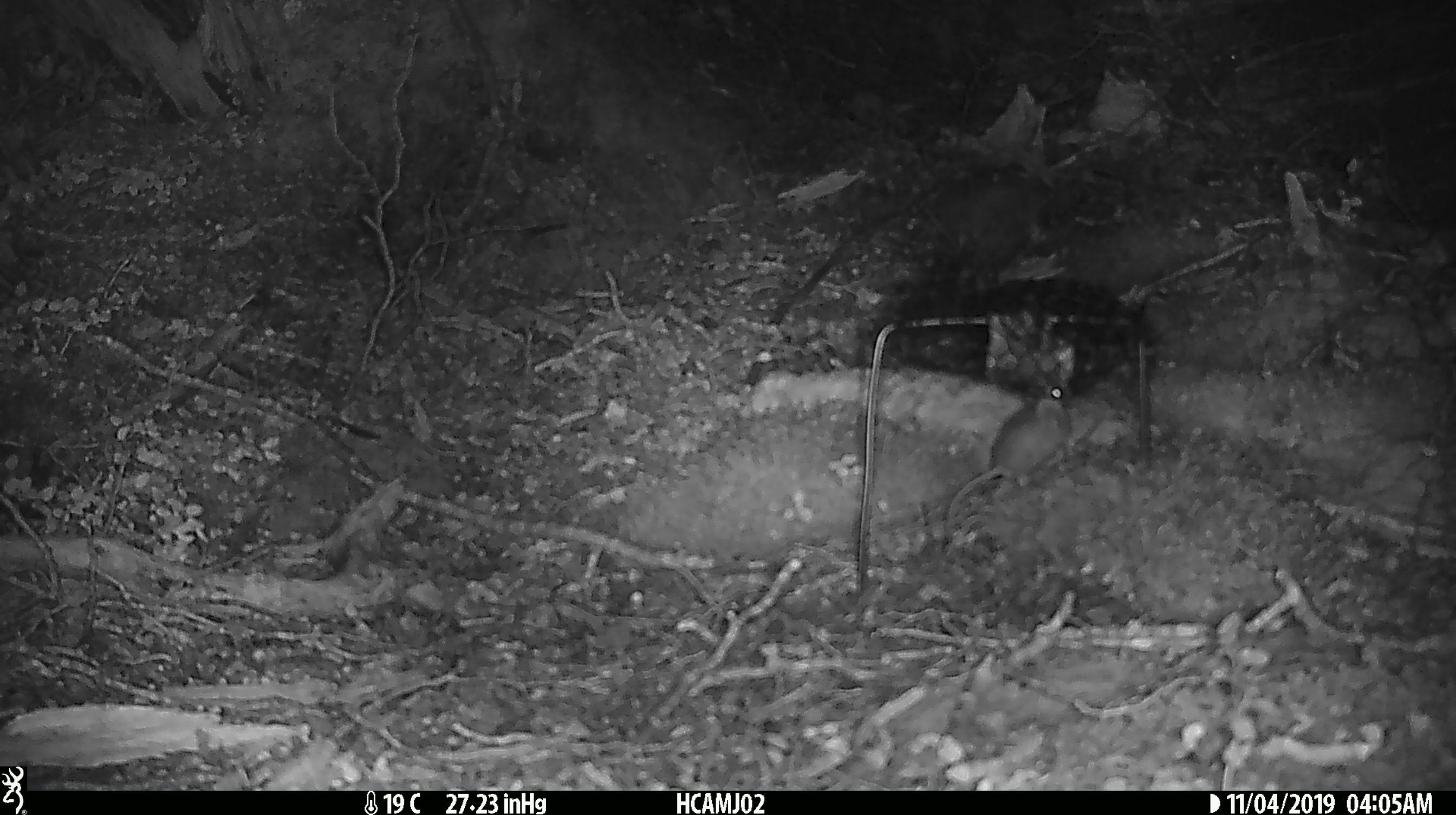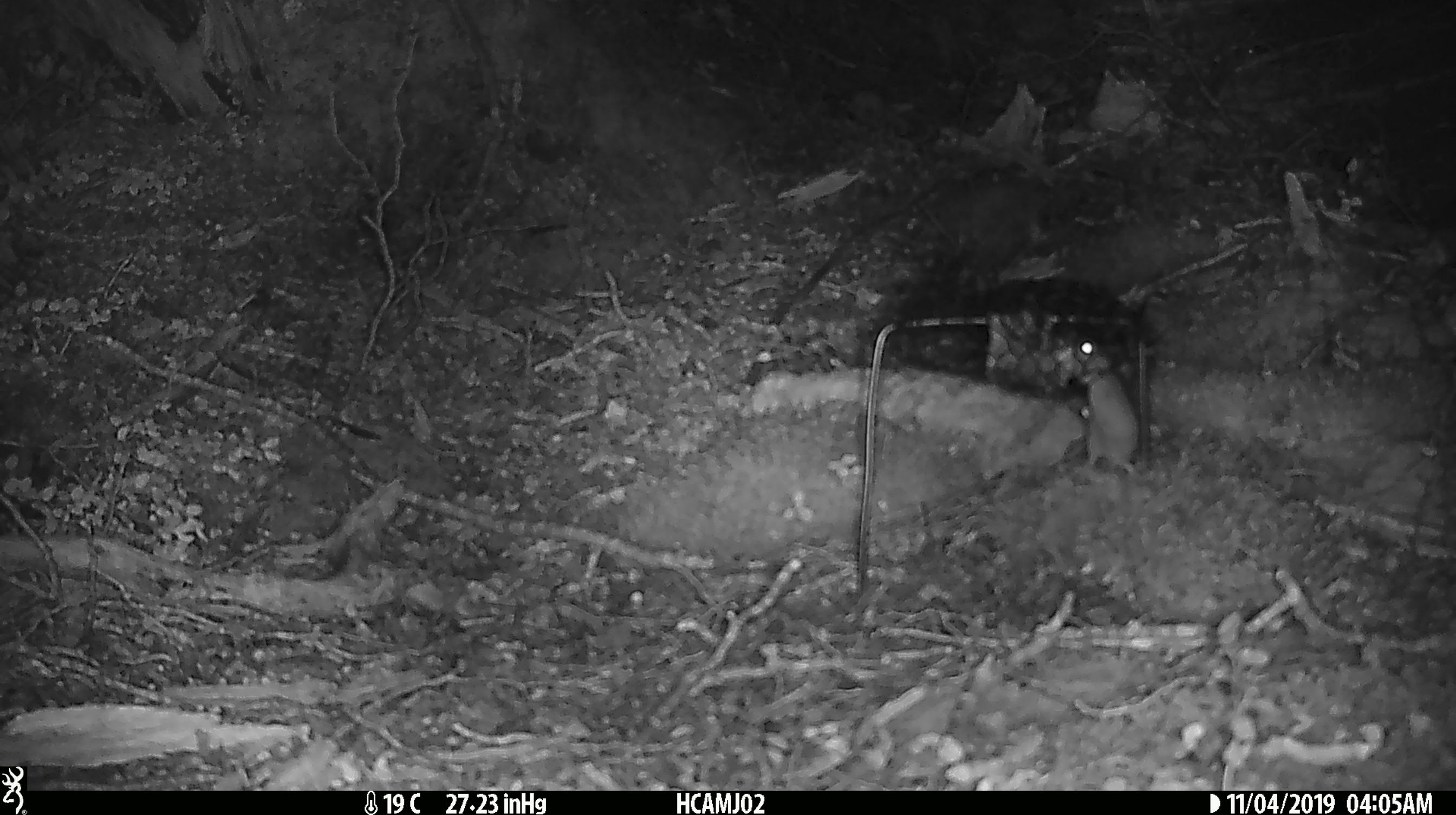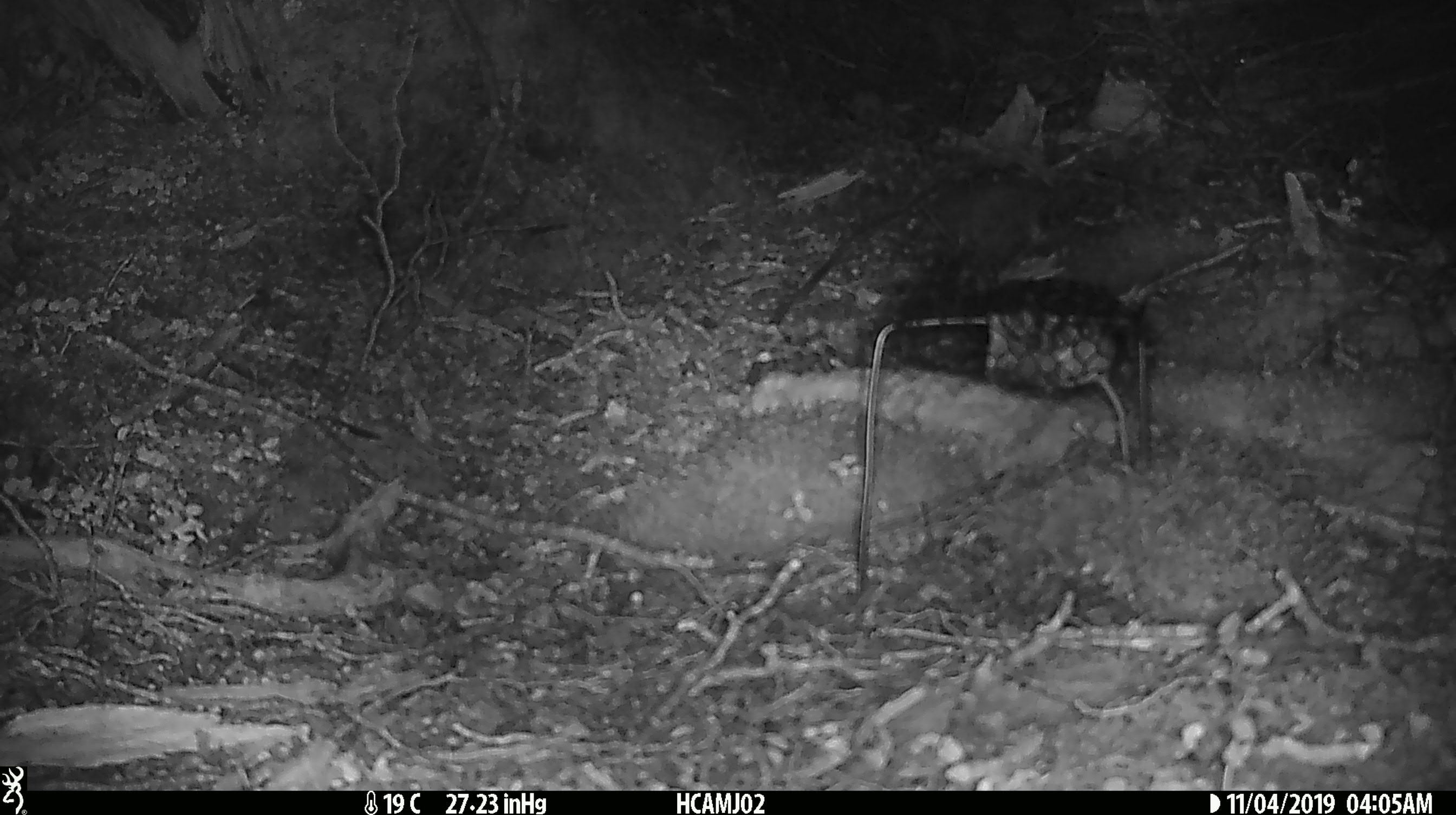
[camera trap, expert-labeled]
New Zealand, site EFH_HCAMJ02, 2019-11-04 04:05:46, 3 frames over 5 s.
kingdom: Animalia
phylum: Chordata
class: Mammalia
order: Rodentia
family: Muridae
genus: Mus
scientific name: Mus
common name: mouse